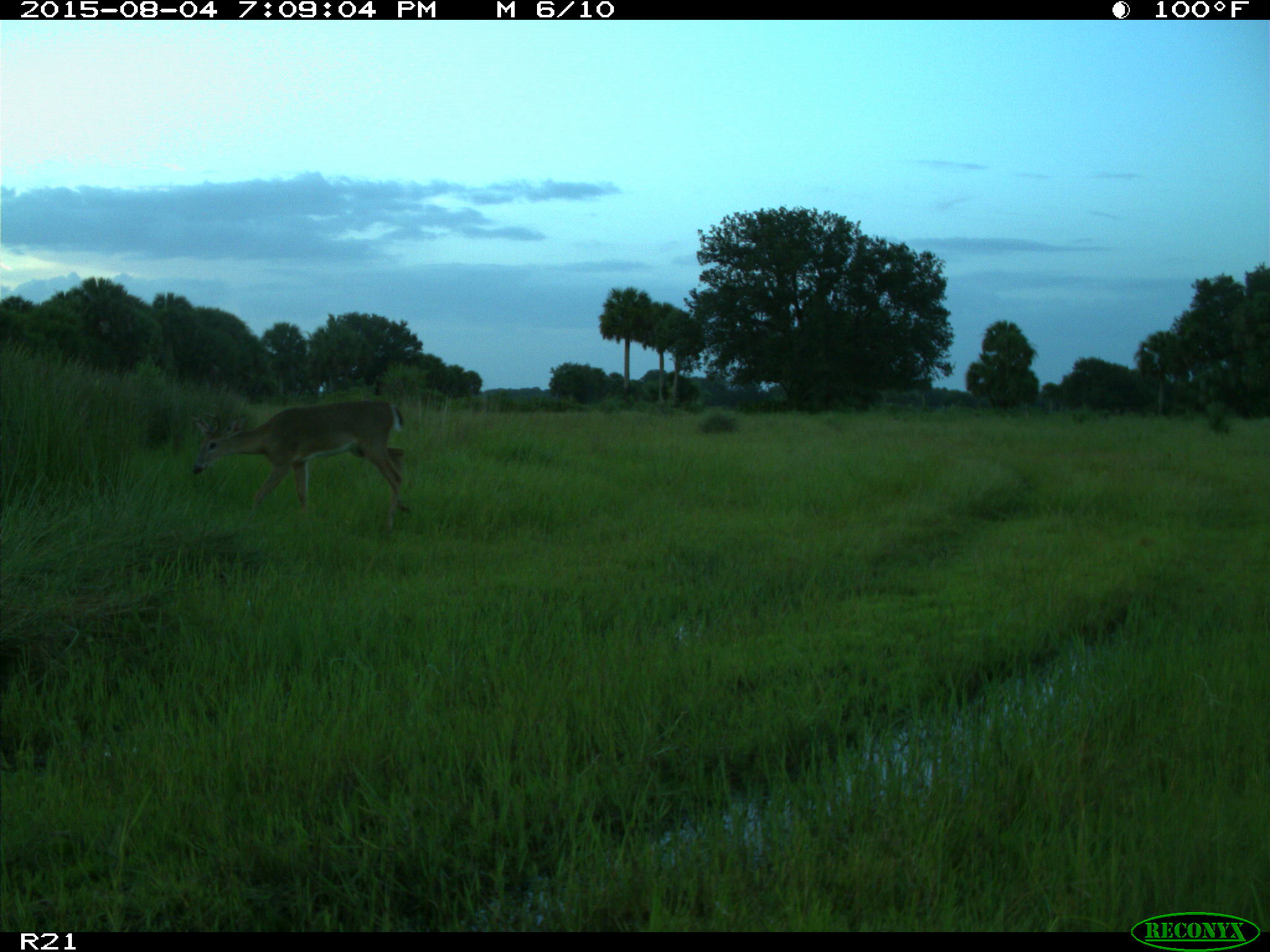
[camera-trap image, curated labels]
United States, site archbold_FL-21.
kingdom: Animalia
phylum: Chordata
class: Mammalia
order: Artiodactyla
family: Cervidae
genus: Odocoileus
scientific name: Odocoileus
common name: deer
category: unidentified deer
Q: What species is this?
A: Unidentified deer (deer) (Odocoileus).